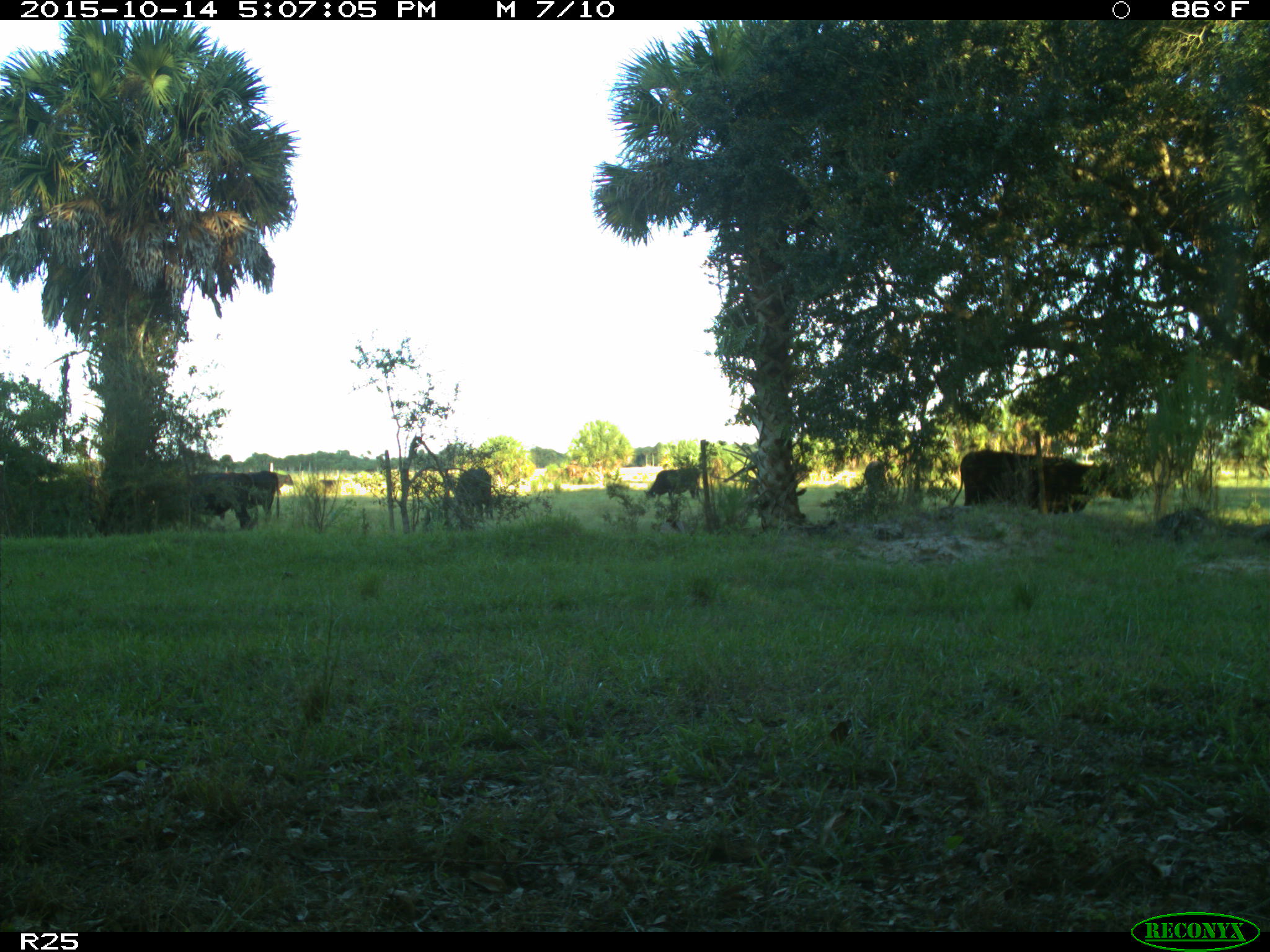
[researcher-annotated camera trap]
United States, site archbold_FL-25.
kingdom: Animalia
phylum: Chordata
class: Mammalia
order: Artiodactyla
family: Bovidae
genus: Bos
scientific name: Bos taurus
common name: domestic cow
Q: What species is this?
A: Bos taurus (domestic cow).